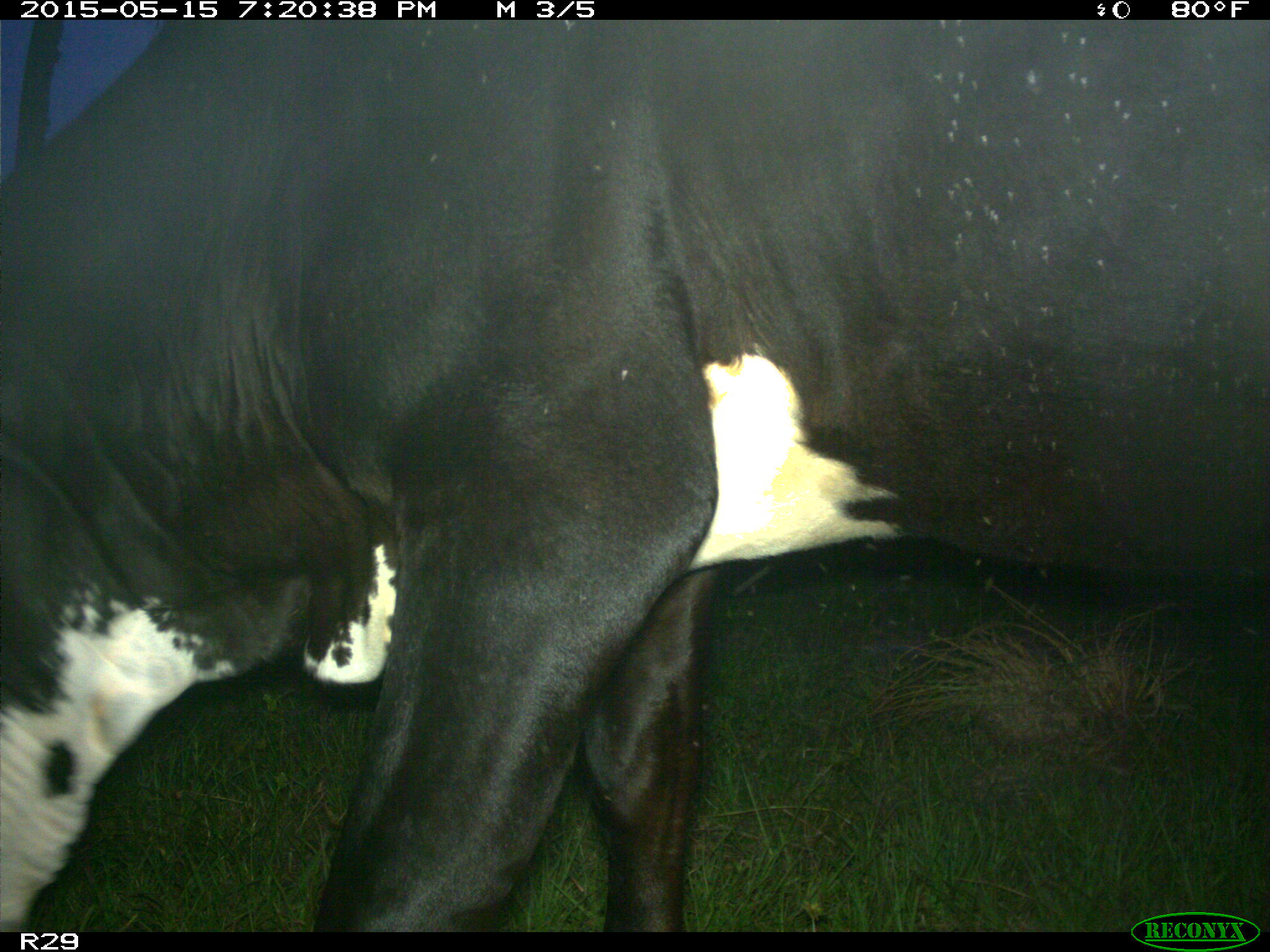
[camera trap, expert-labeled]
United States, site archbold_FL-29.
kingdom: Animalia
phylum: Chordata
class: Mammalia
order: Artiodactyla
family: Bovidae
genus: Bos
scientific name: Bos taurus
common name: domestic cow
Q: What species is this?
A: Bos taurus (domestic cow).